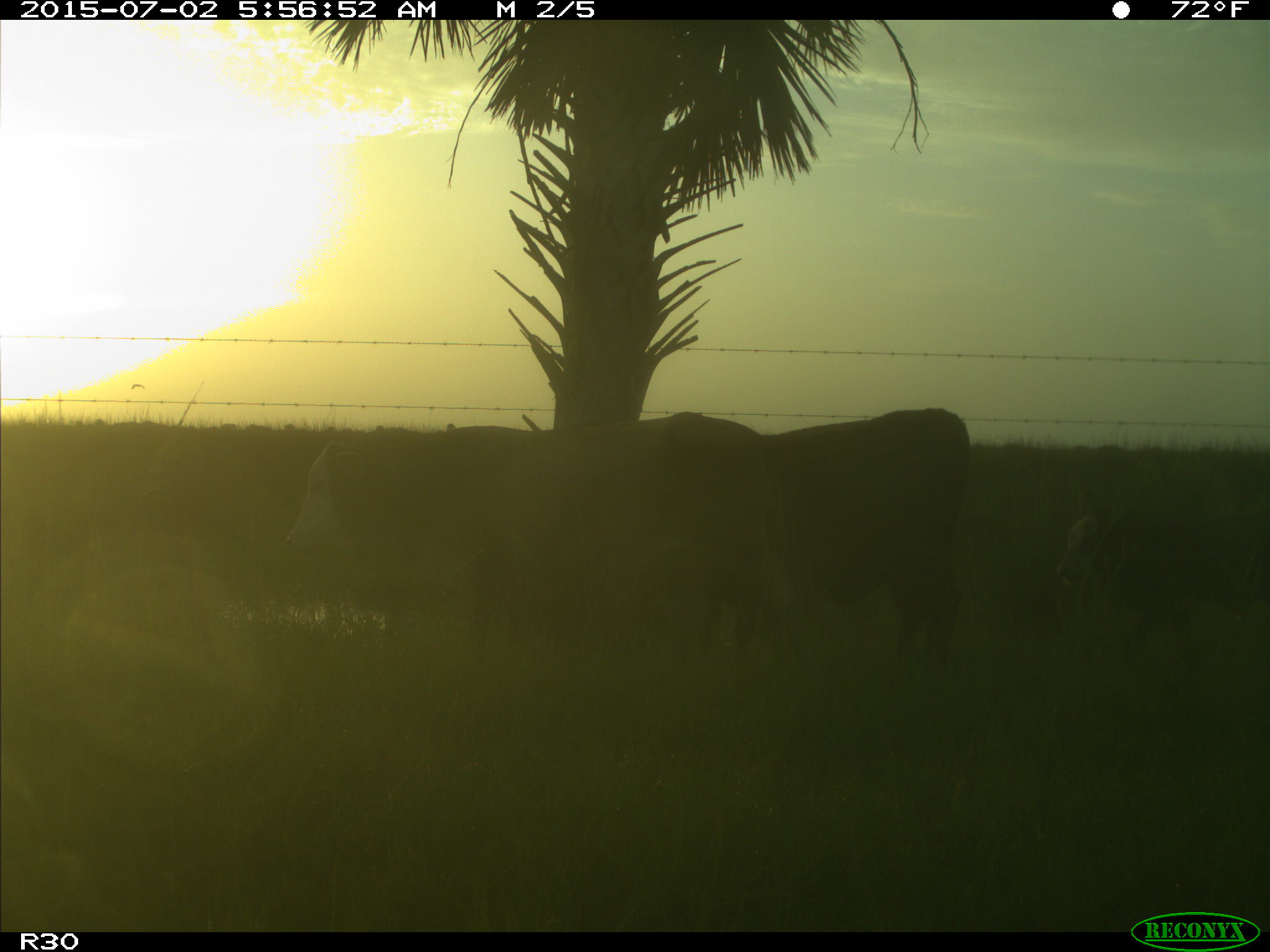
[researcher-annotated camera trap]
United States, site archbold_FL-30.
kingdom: Animalia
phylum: Chordata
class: Mammalia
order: Artiodactyla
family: Bovidae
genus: Bos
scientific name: Bos taurus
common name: domestic cow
Bos taurus (domestic cow).